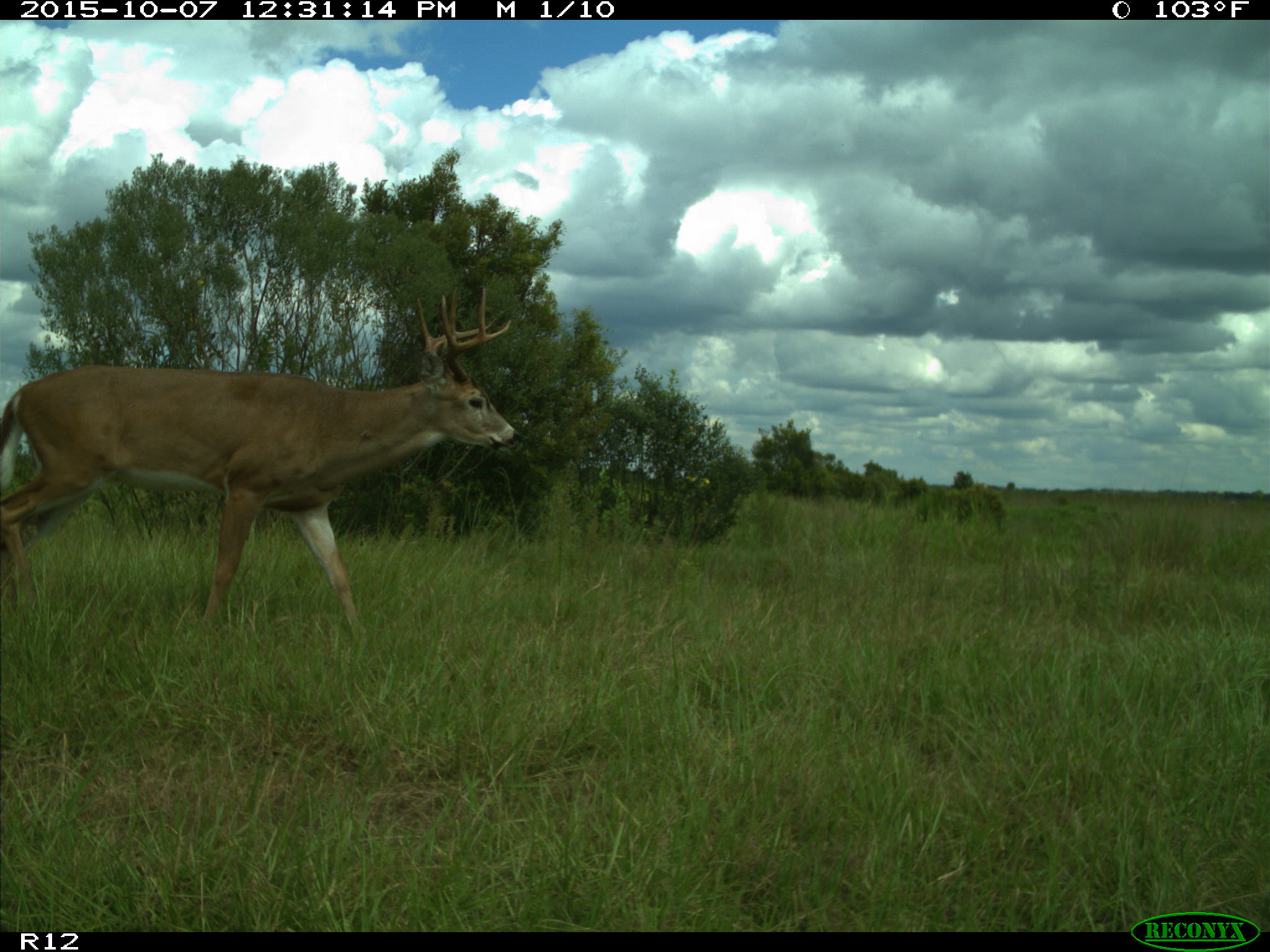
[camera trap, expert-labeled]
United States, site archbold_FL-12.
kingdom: Animalia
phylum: Chordata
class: Mammalia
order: Artiodactyla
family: Cervidae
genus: Odocoileus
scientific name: Odocoileus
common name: deer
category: unidentified deer